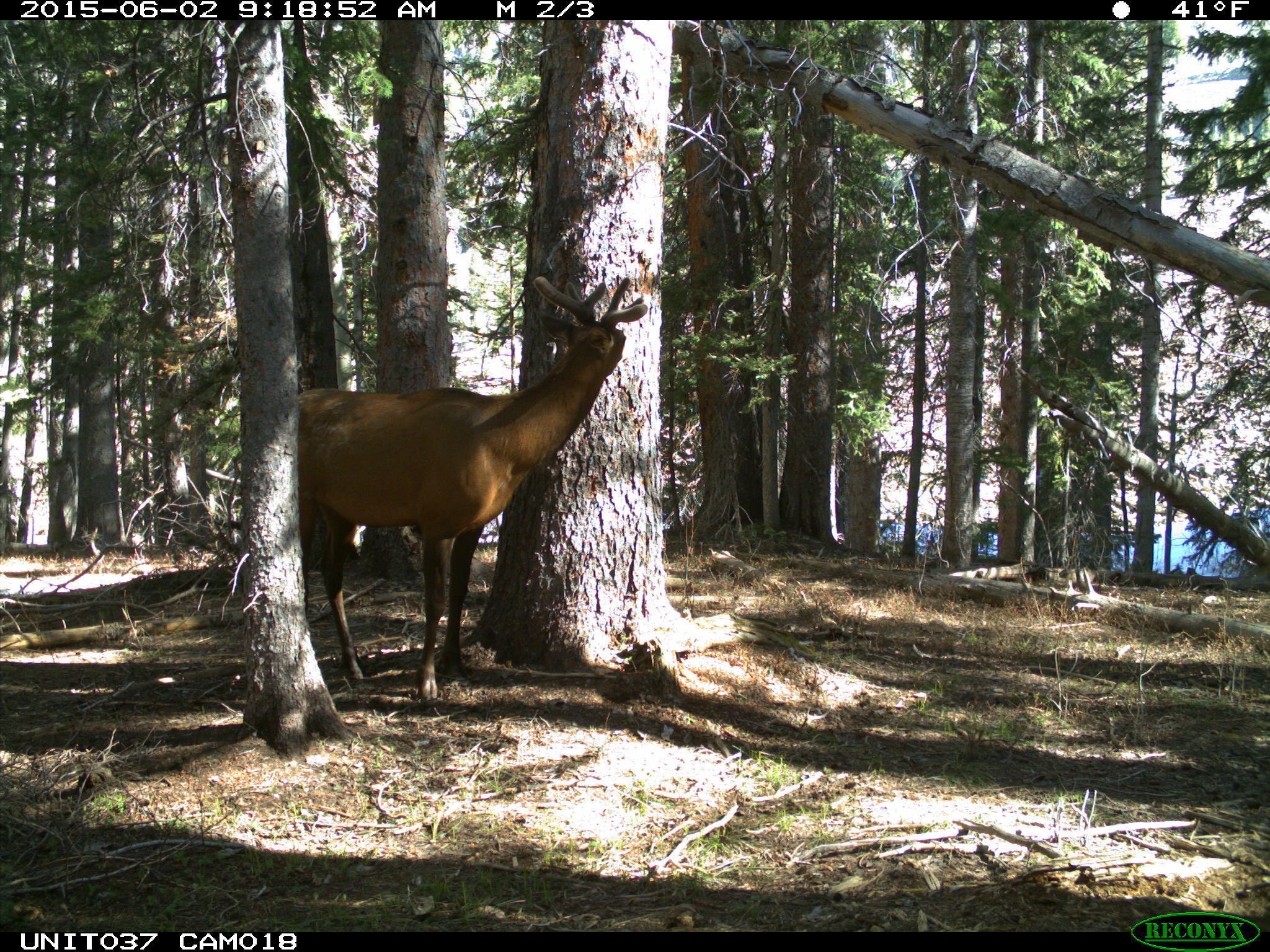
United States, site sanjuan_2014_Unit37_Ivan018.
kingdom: Animalia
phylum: Chordata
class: Mammalia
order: Artiodactyla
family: Cervidae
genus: Cervus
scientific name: Cervus elaphus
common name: red deer